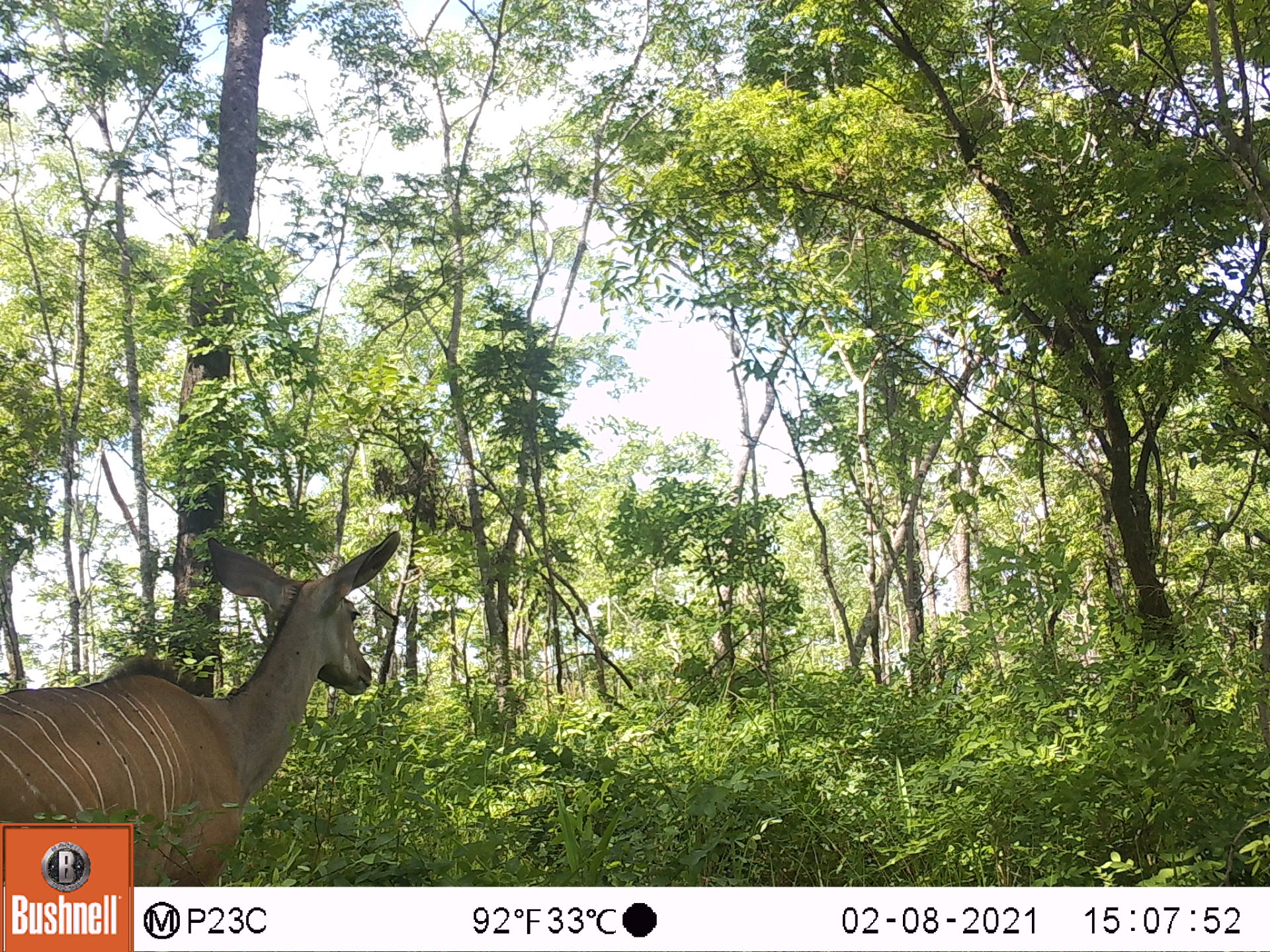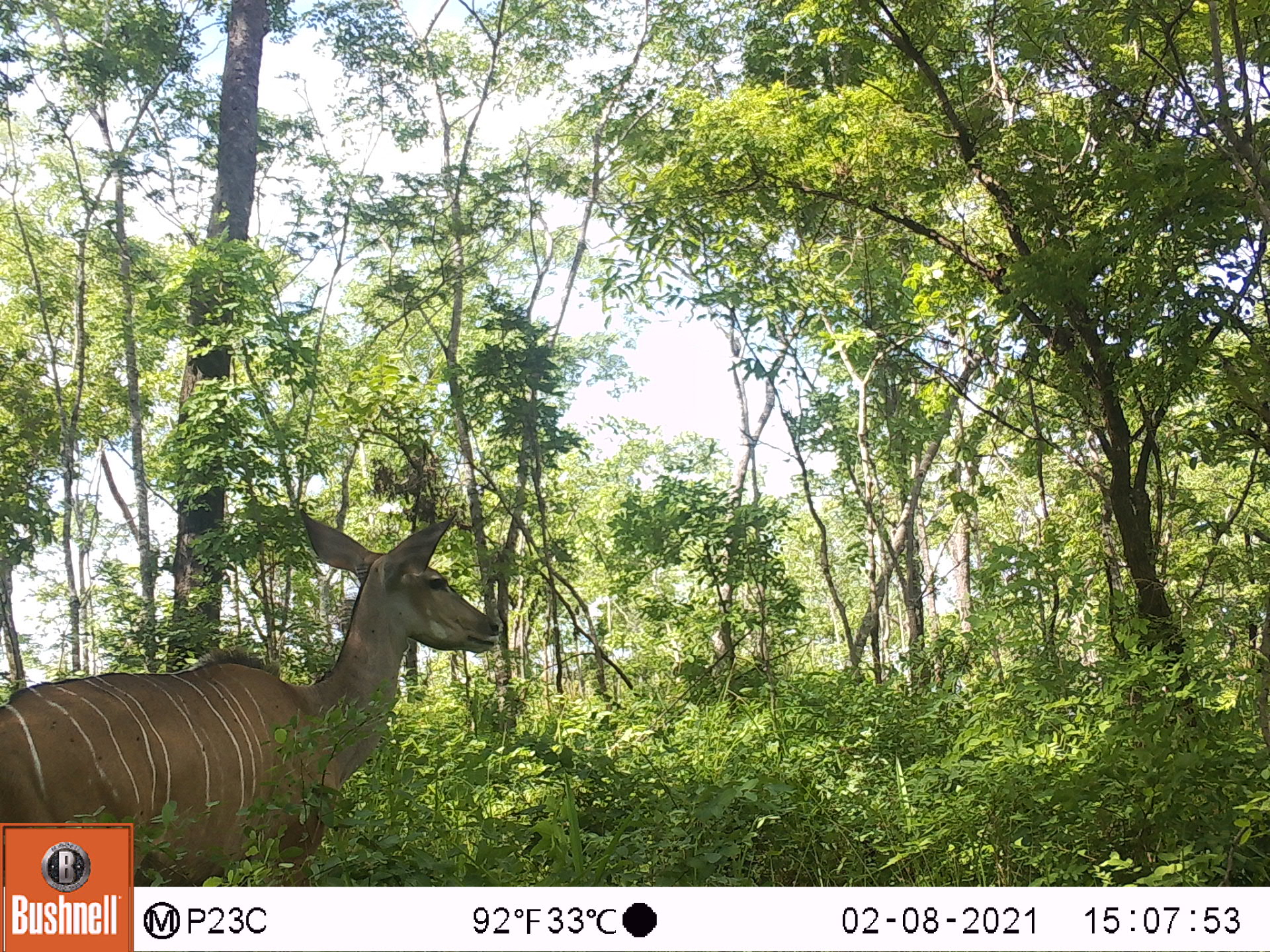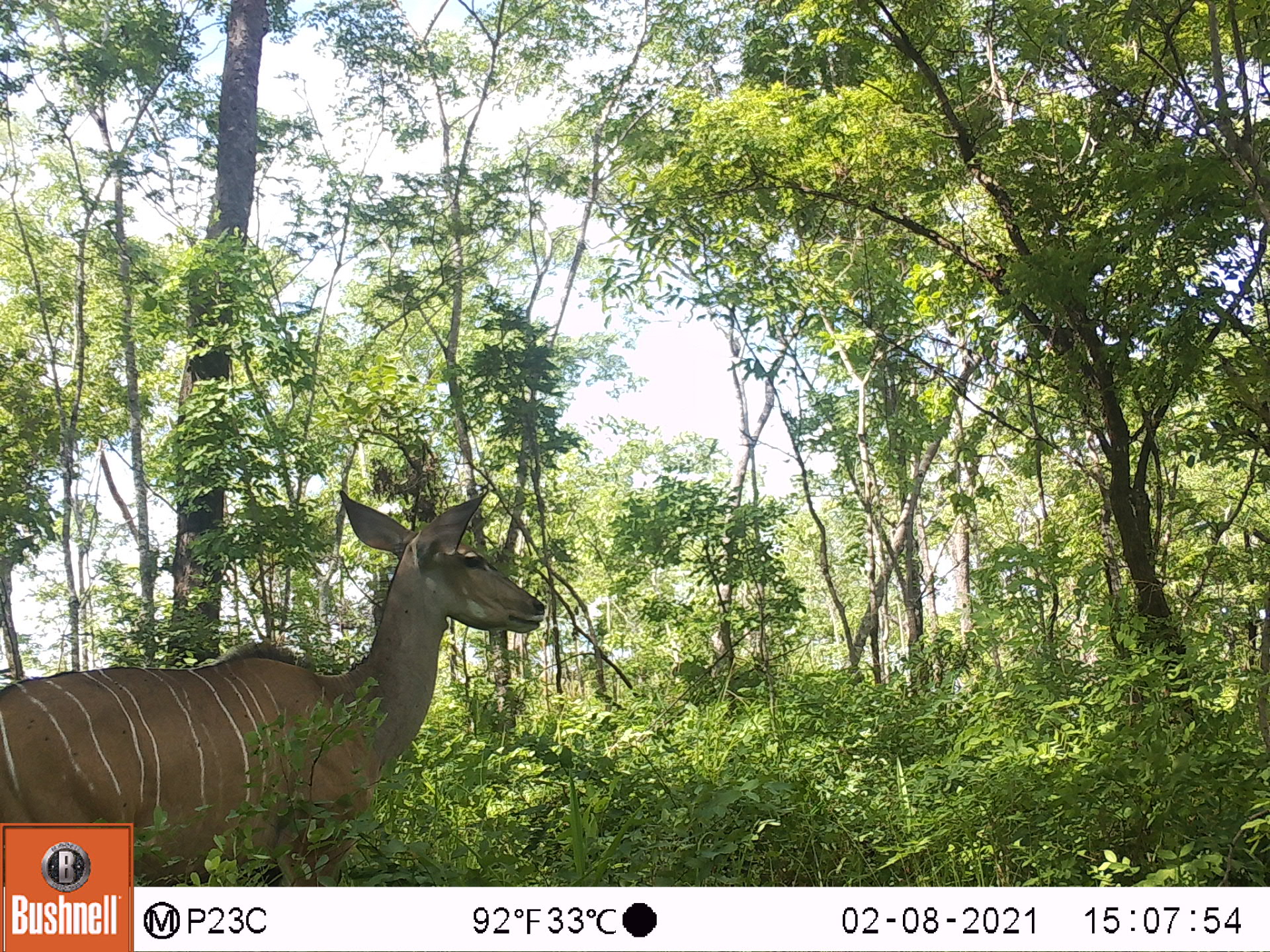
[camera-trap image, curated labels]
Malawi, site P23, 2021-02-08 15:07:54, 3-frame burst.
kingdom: Animalia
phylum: Chordata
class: Mammalia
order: Artiodactyla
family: Bovidae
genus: Tragelaphus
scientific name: Tragelaphus strepsiceros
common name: greater kudu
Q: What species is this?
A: Greater kudu (Tragelaphus strepsiceros).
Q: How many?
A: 1.